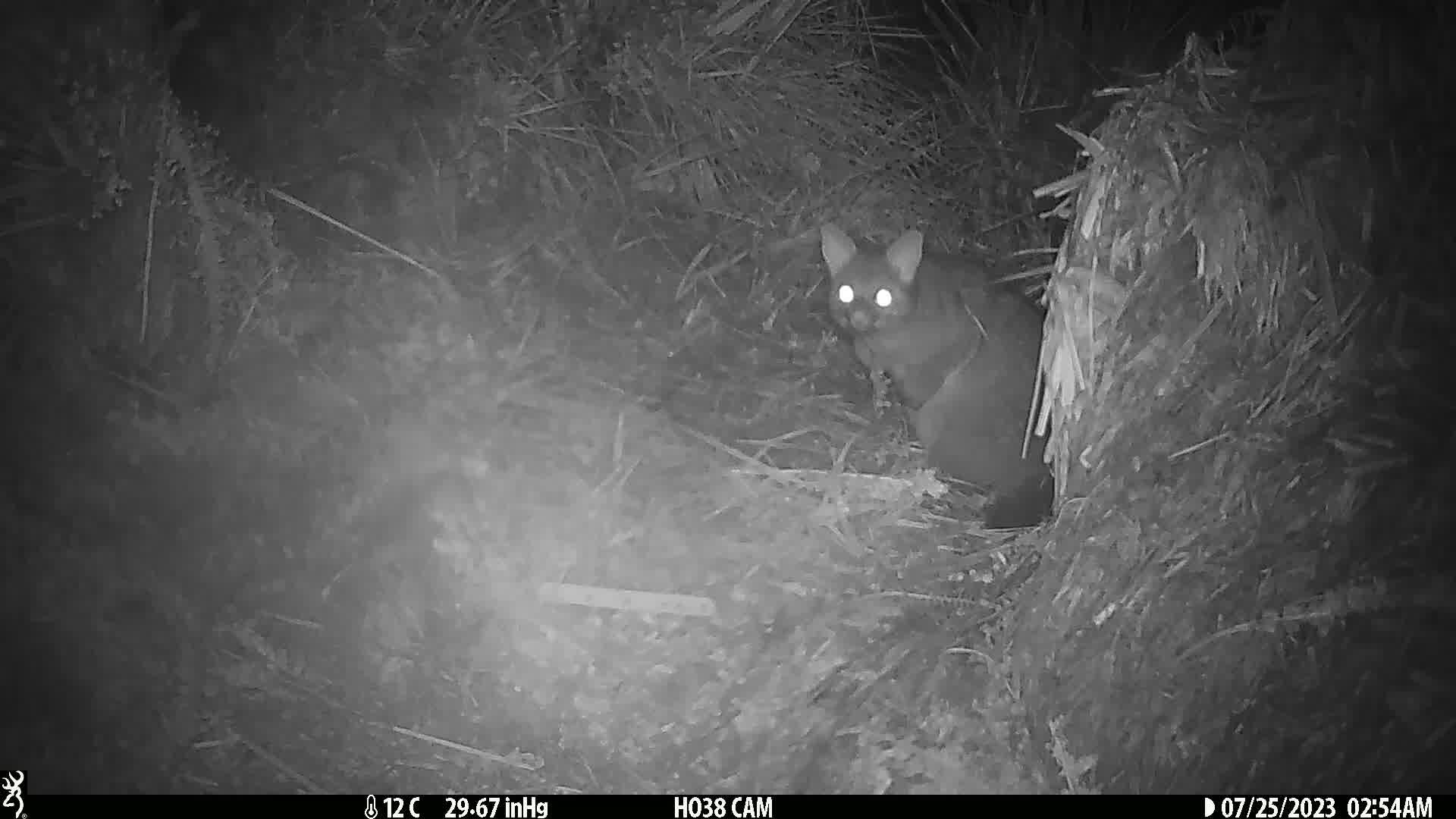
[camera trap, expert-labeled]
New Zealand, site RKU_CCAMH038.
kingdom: Animalia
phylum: Chordata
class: Mammalia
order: Diprotodontia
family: Phalangeridae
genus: Trichosurus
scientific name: Trichosurus vulpecula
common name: common brushtail possum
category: possum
Possum (common brushtail possum) (Trichosurus vulpecula).